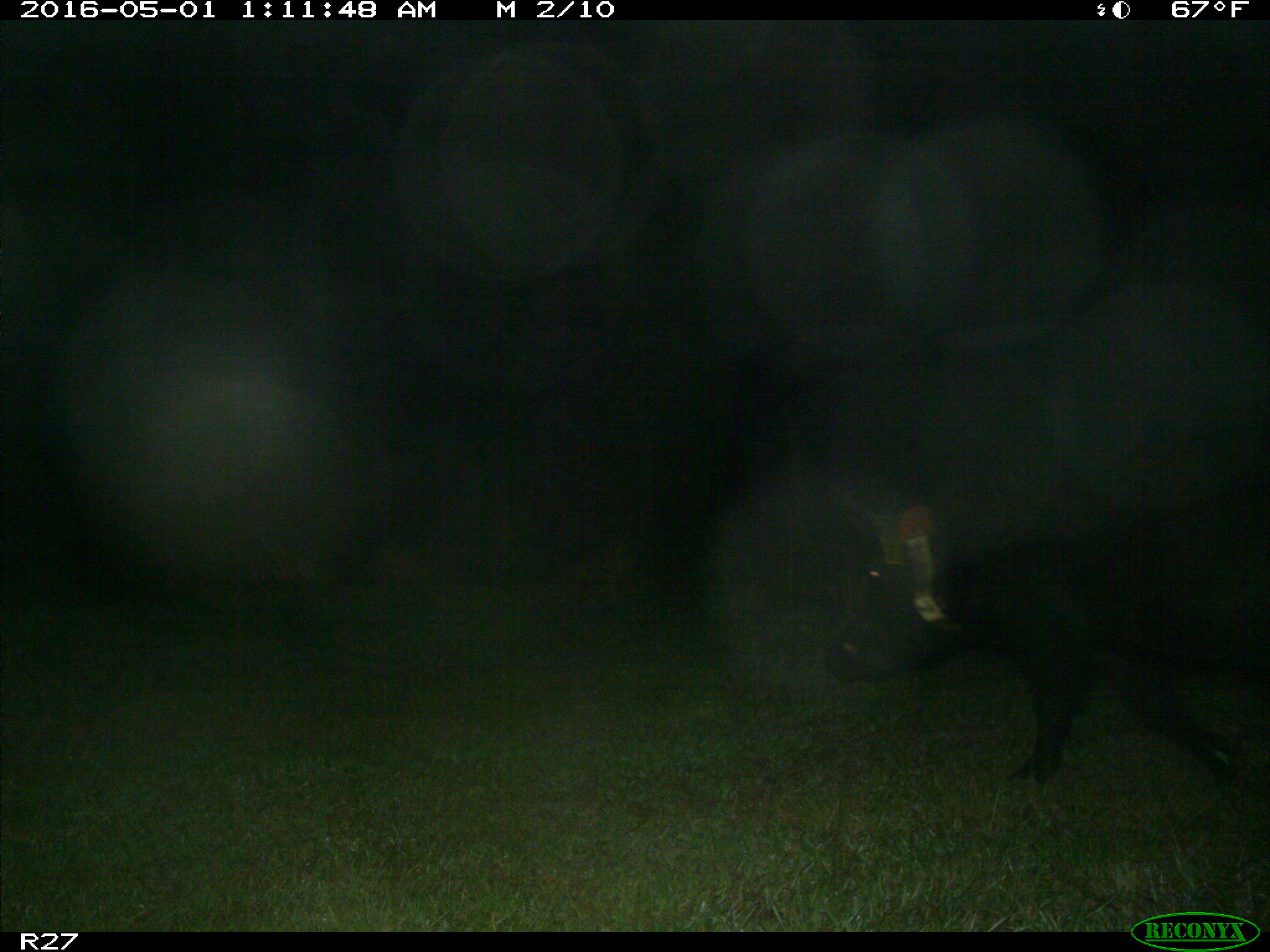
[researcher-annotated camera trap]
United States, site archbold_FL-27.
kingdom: Animalia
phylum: Chordata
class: Mammalia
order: Artiodactyla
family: Suidae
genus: Sus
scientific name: Sus scrofa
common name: wild boar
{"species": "Sus scrofa (wild boar)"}